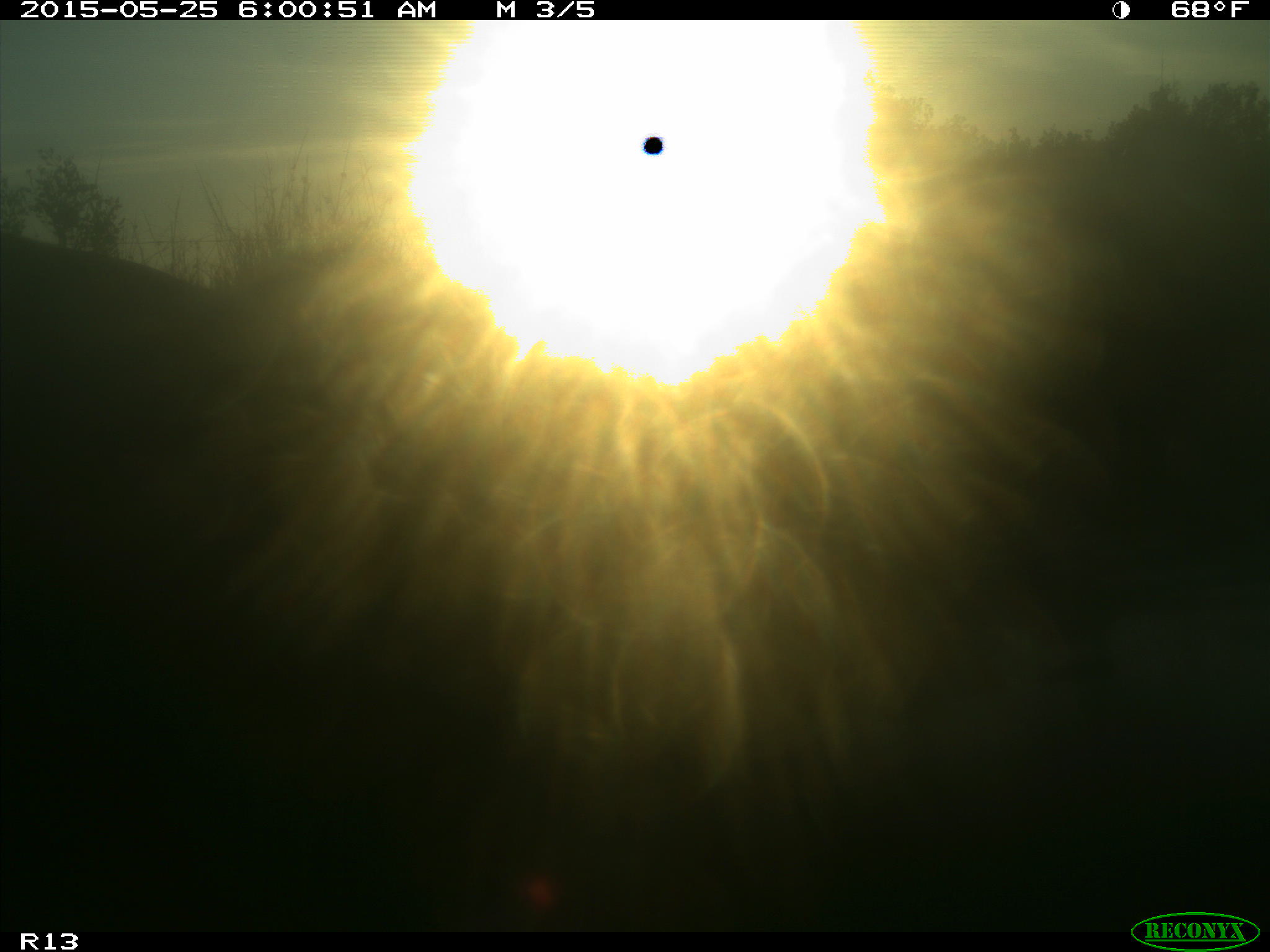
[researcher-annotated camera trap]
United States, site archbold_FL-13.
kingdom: Animalia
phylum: Chordata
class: Mammalia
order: Artiodactyla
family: Bovidae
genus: Bos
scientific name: Bos taurus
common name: domestic cow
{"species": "Bos taurus (domestic cow)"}